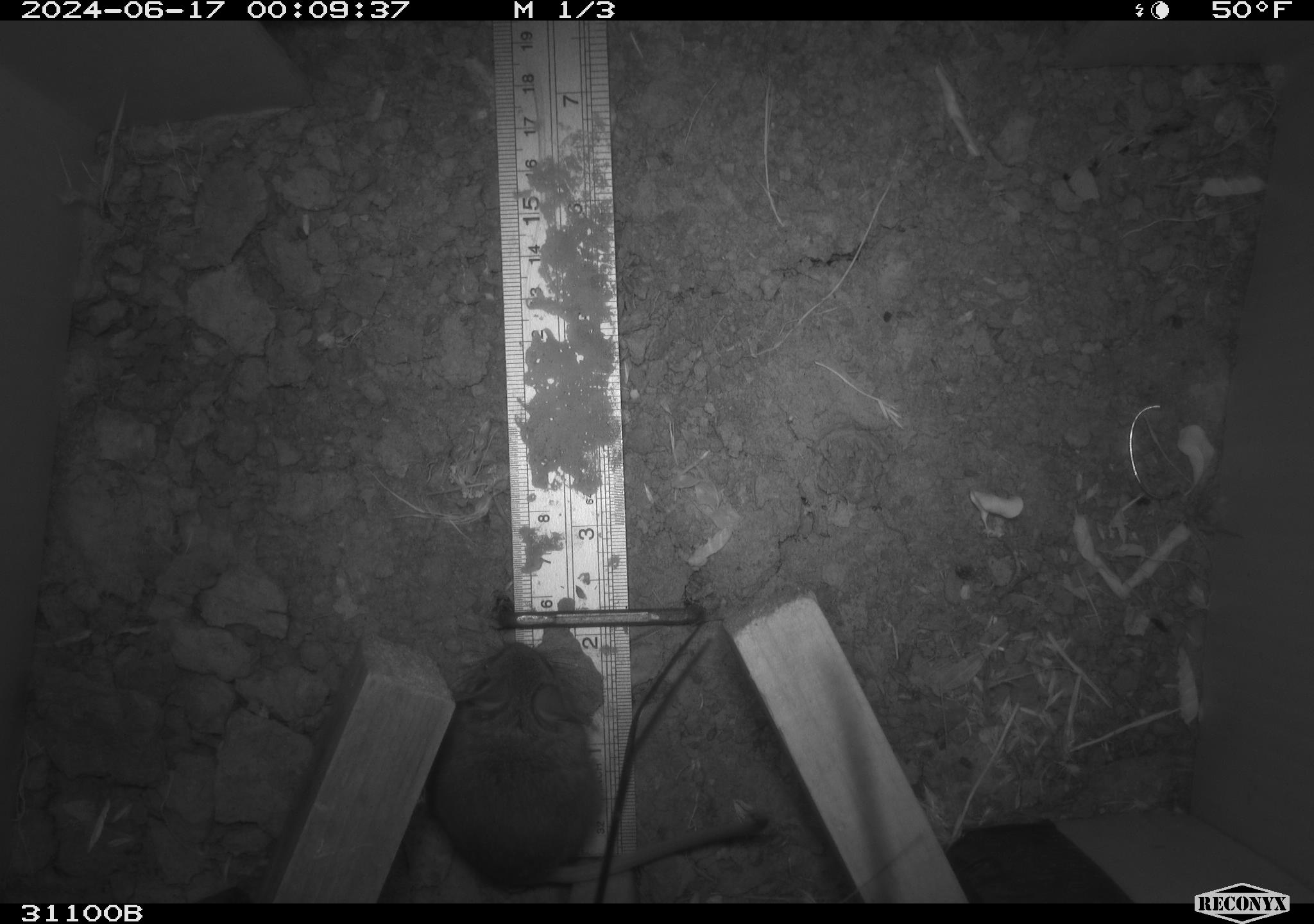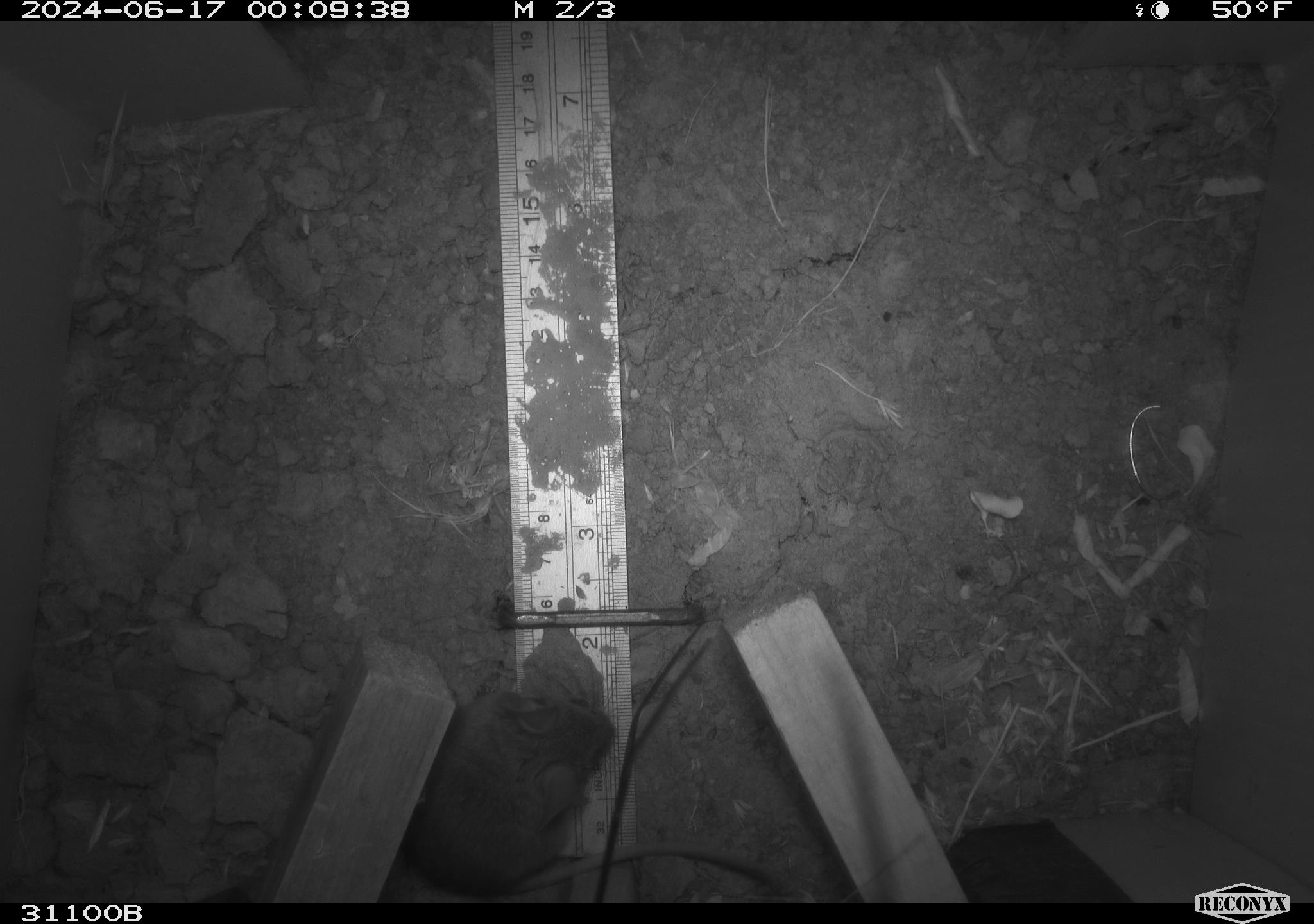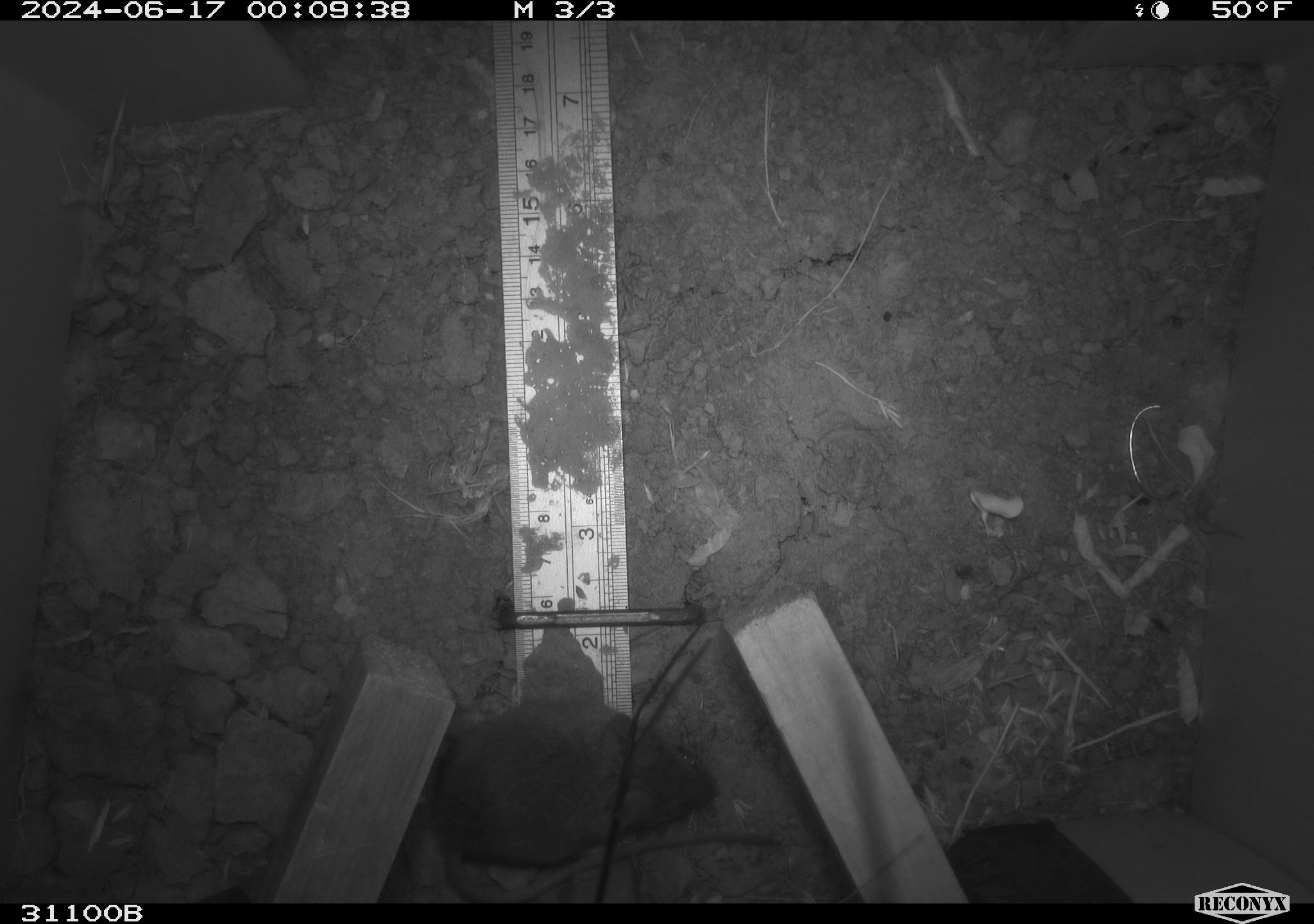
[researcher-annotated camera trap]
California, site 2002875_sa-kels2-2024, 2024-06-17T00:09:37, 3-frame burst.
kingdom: Animalia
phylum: Chordata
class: Mammalia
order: Rodentia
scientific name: Rodentia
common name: rodent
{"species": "rodent (Rodentia)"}